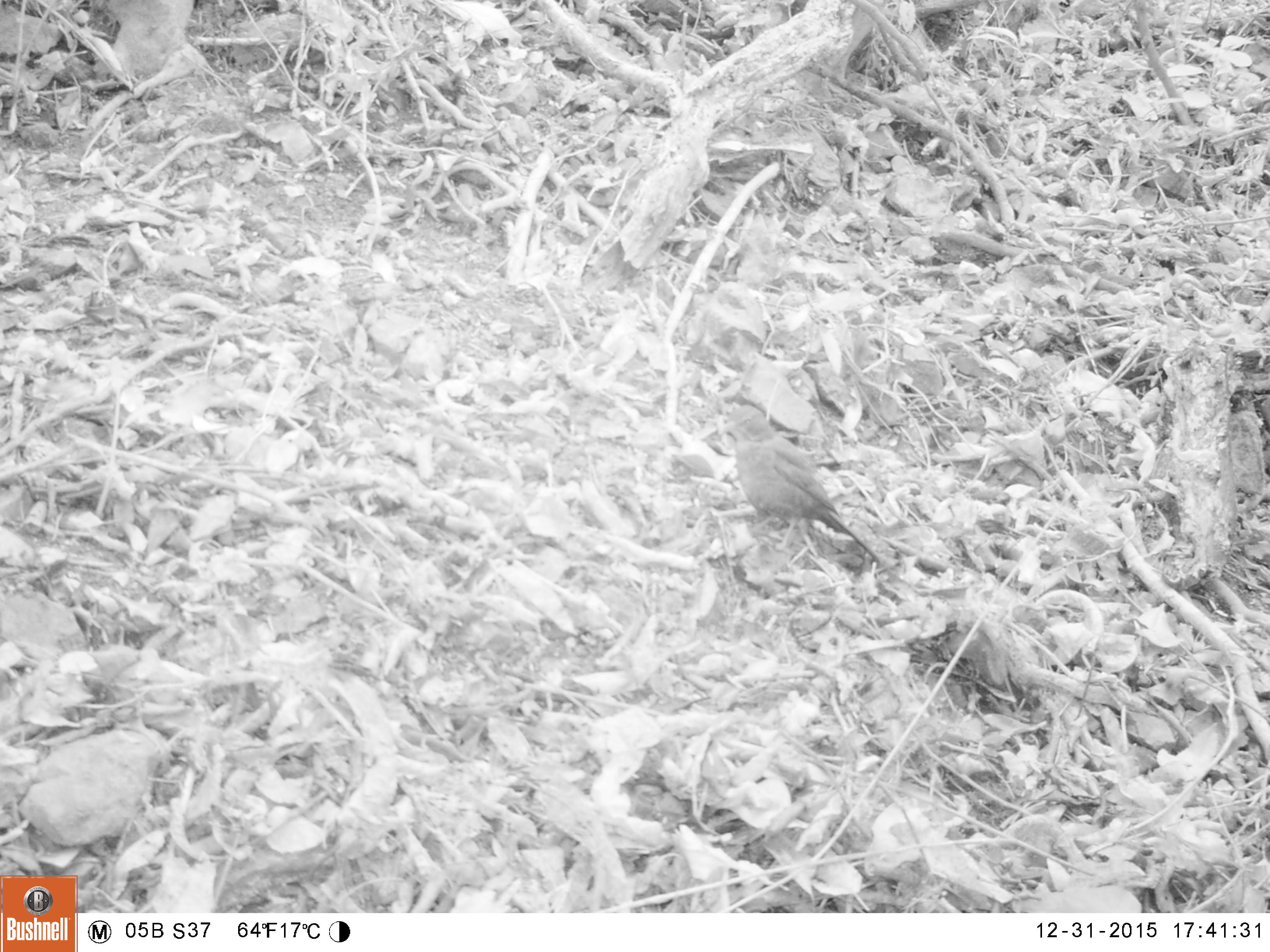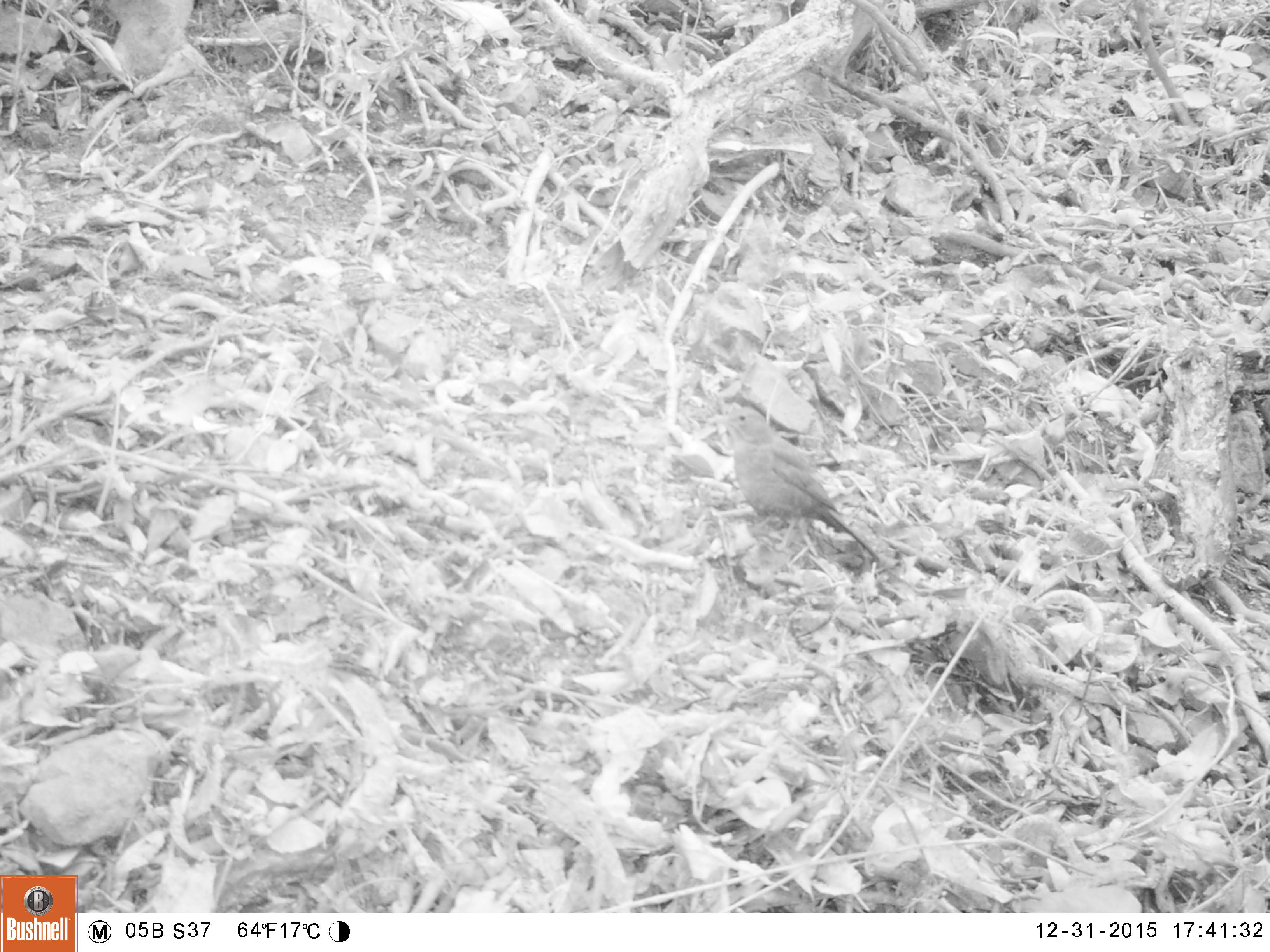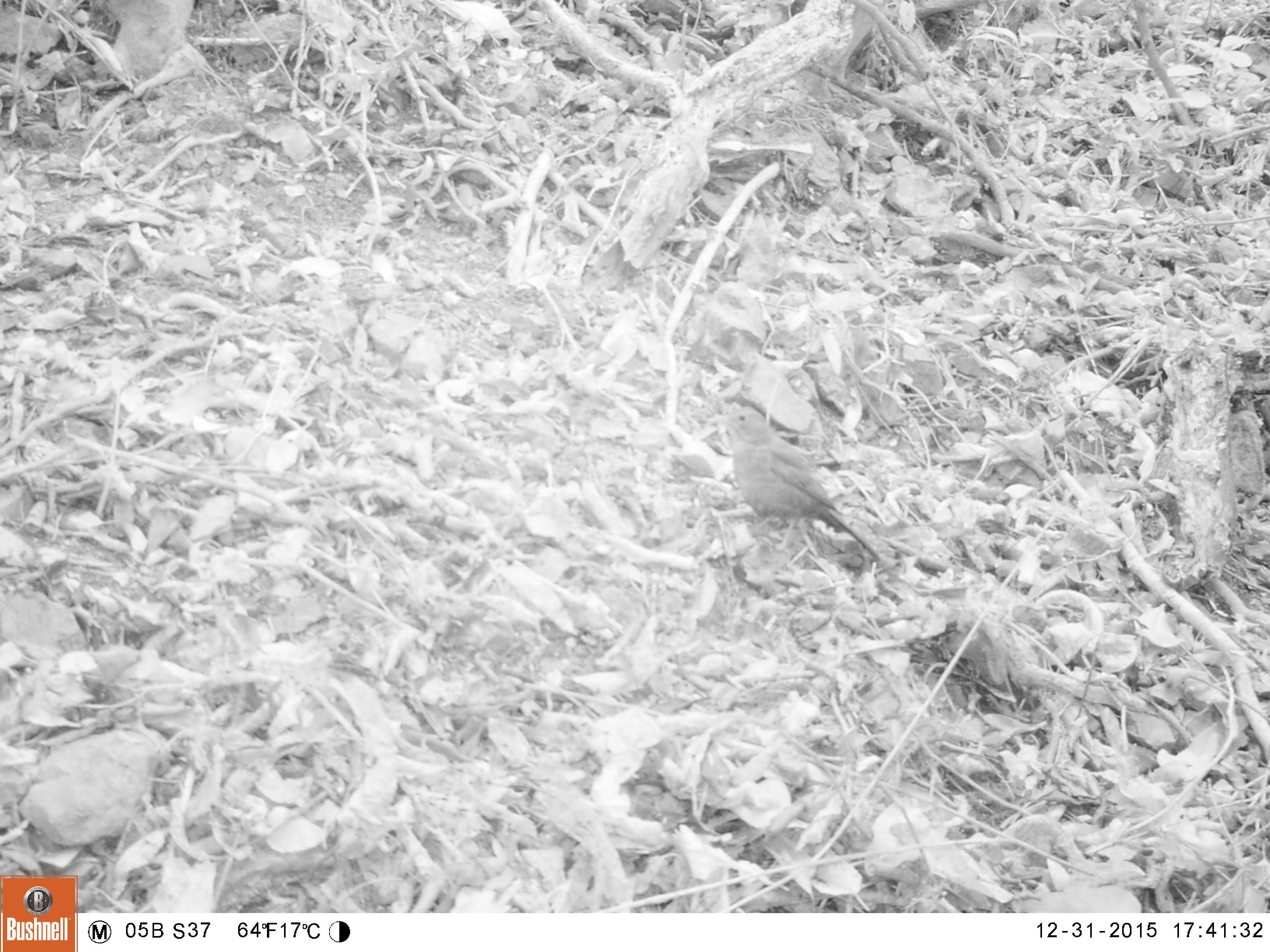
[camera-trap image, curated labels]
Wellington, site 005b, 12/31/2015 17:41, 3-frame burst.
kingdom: Animalia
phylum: Chordata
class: Aves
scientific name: Aves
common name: bird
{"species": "bird (Aves)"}